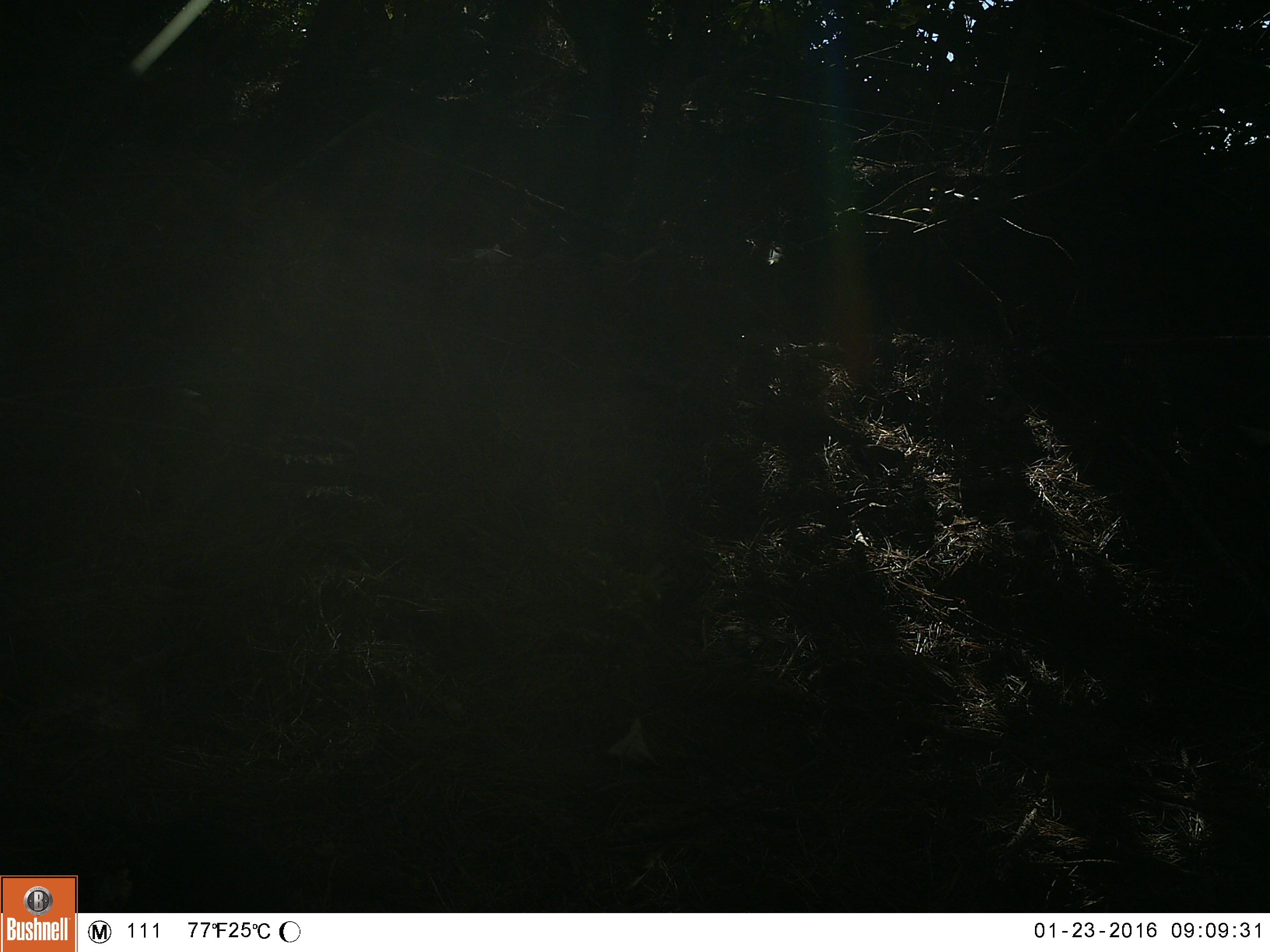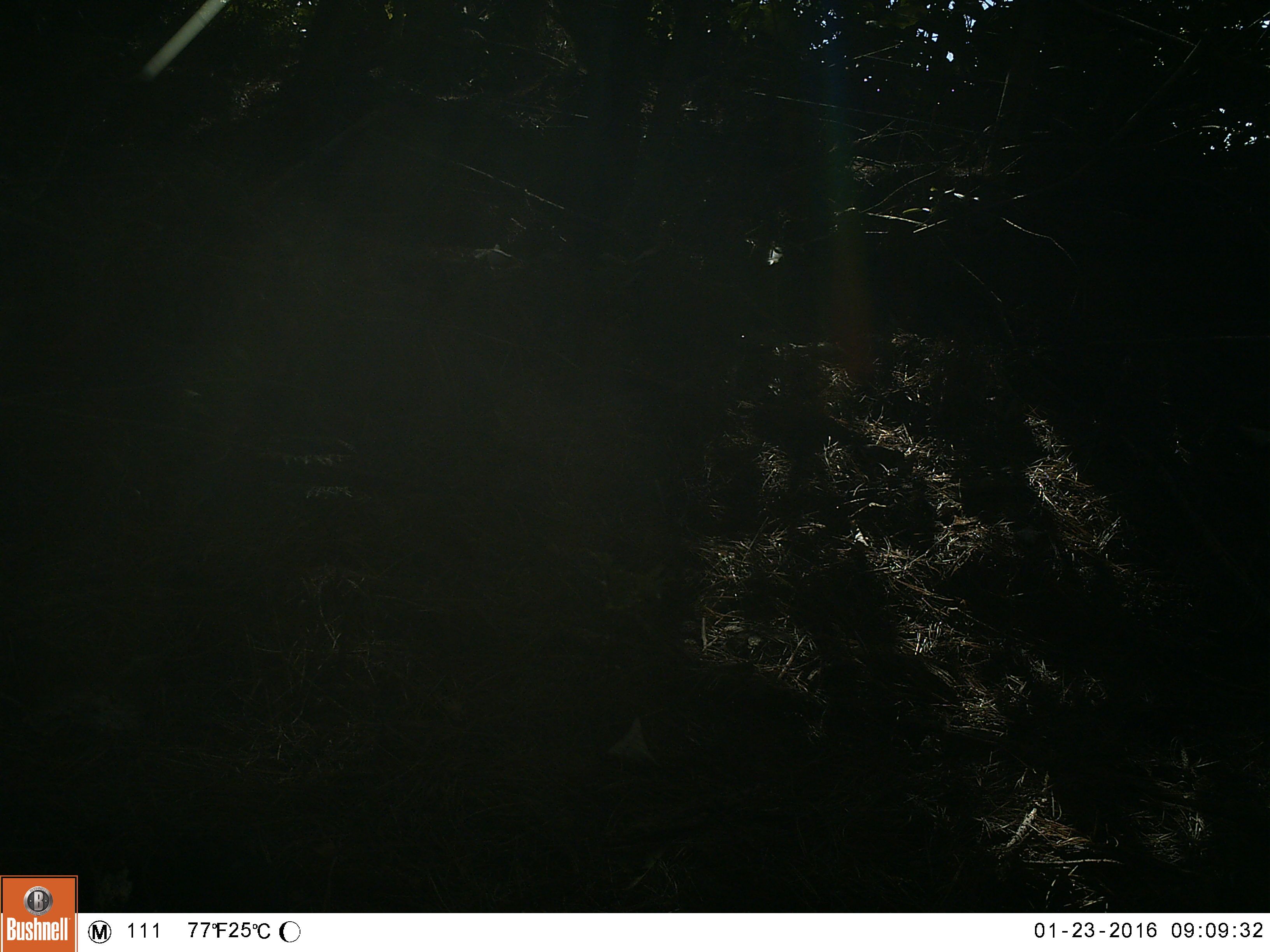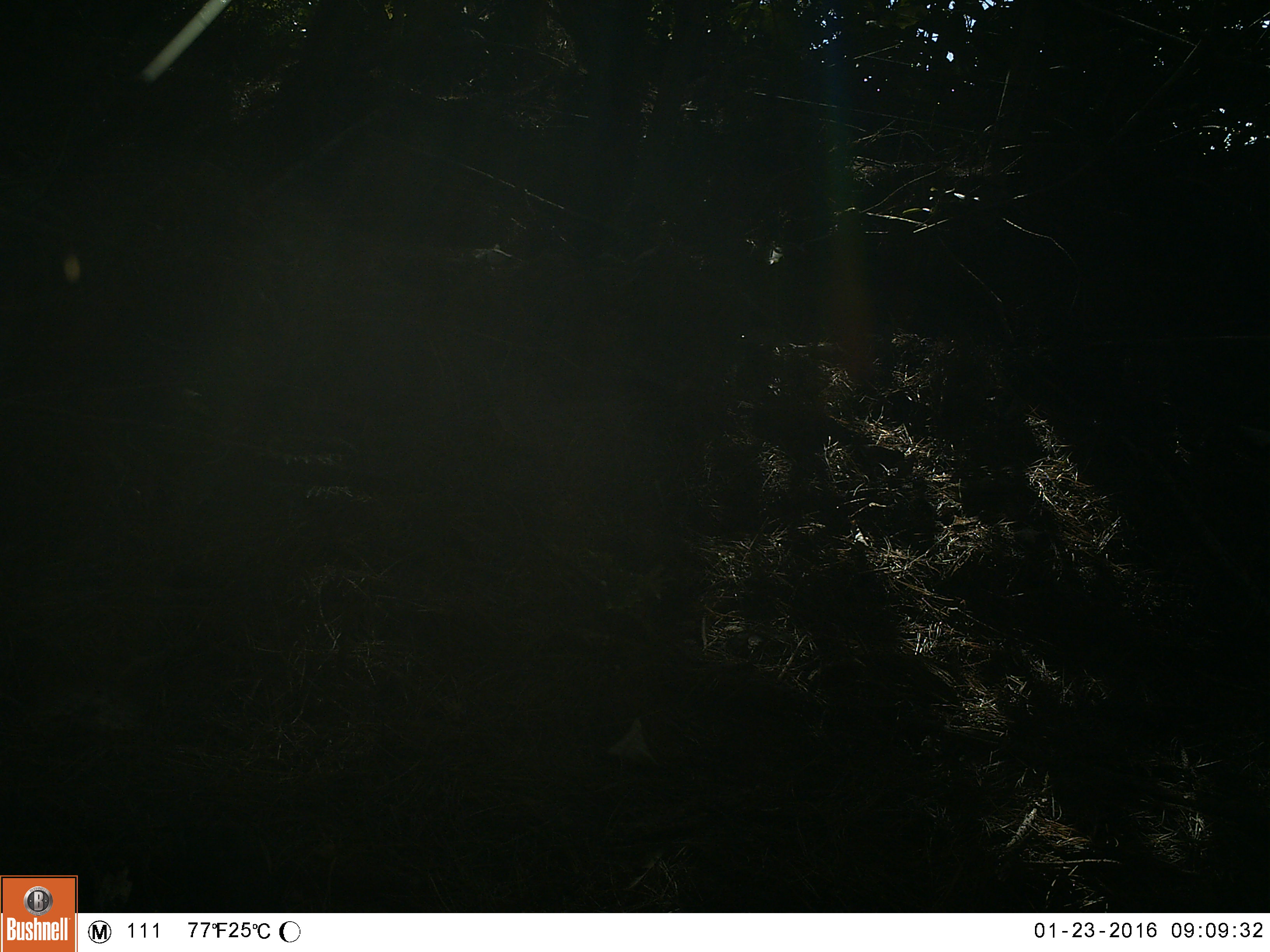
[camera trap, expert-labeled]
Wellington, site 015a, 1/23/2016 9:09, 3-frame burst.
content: unidentified animal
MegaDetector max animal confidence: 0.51